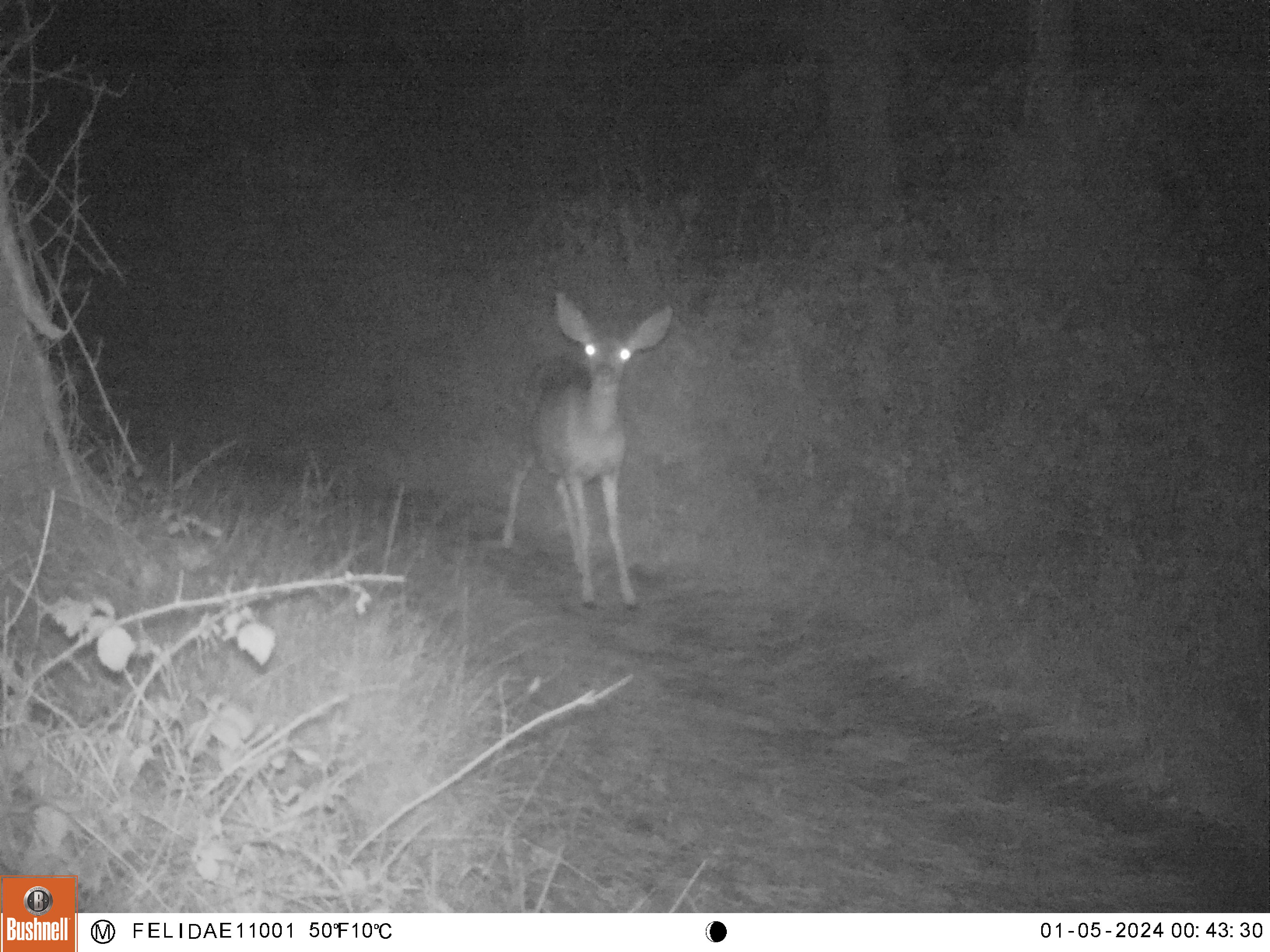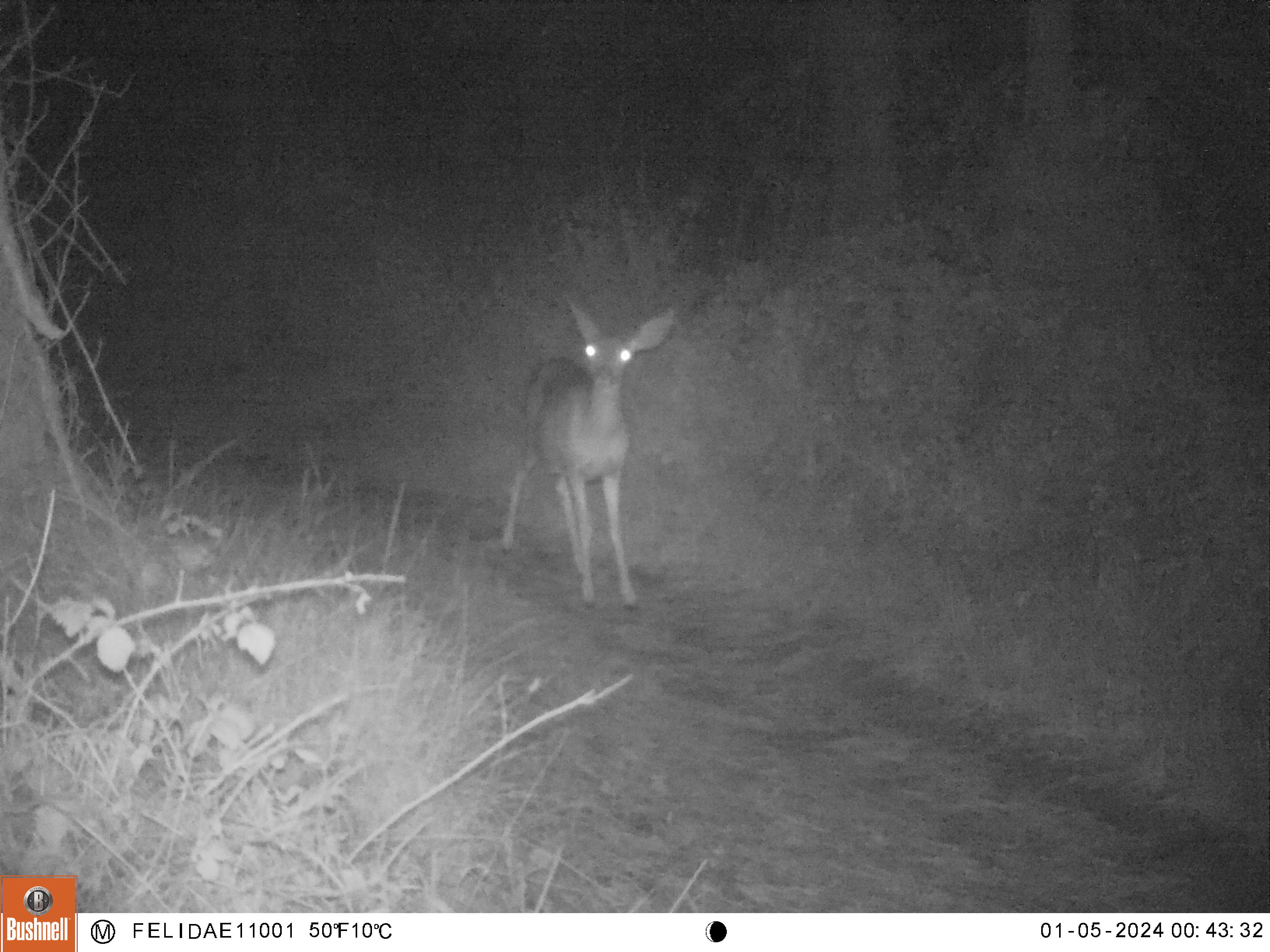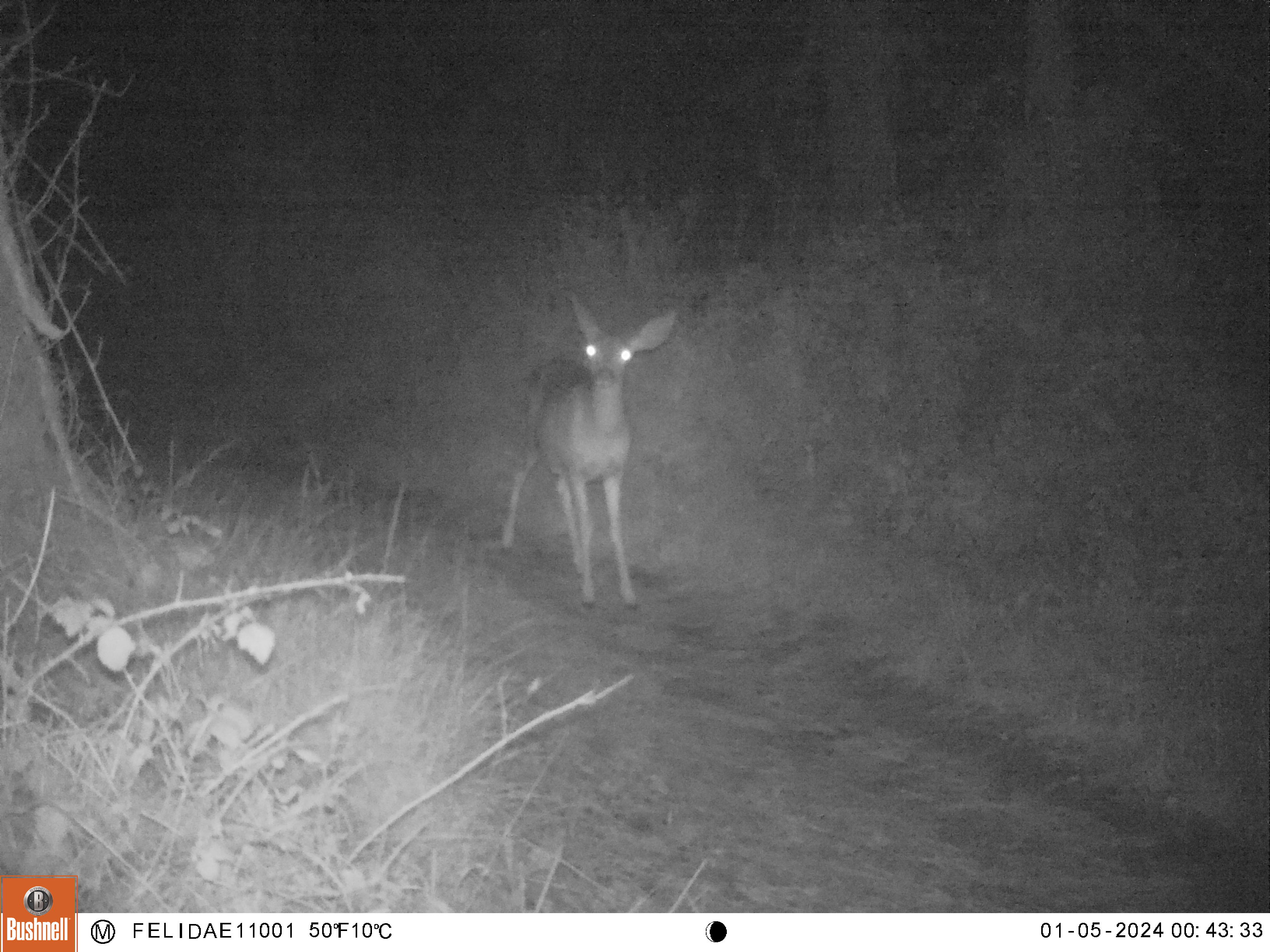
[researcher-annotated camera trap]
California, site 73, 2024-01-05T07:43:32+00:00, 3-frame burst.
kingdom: Animalia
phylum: Chordata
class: Mammalia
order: Artiodactyla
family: Cervidae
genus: Odocoileus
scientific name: Odocoileus hemionus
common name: mule deer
Mule deer (Odocoileus hemionus).